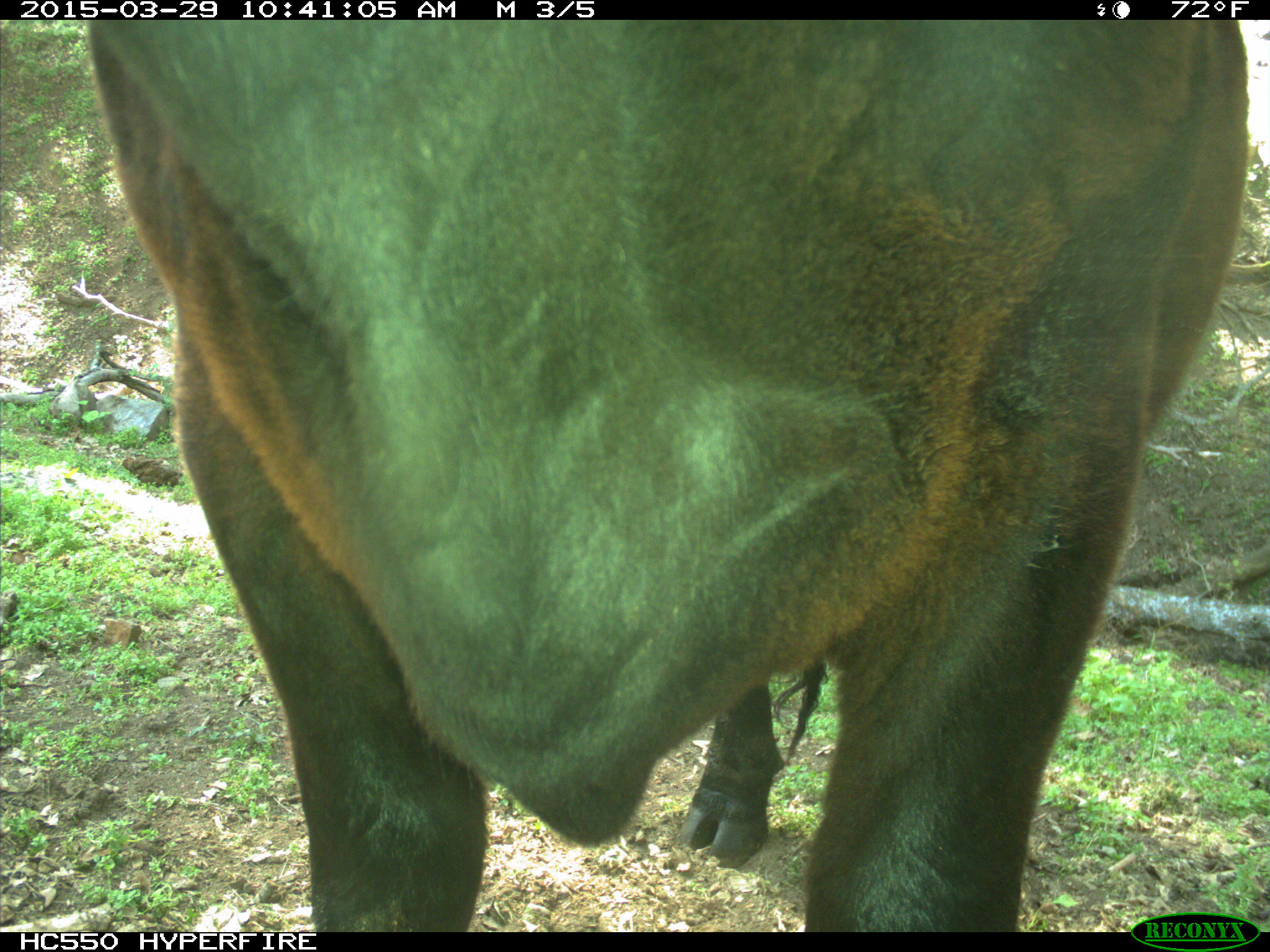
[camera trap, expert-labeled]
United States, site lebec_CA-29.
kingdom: Animalia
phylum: Chordata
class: Mammalia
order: Artiodactyla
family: Bovidae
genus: Bos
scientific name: Bos taurus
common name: domestic cow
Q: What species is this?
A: Bos taurus (domestic cow).